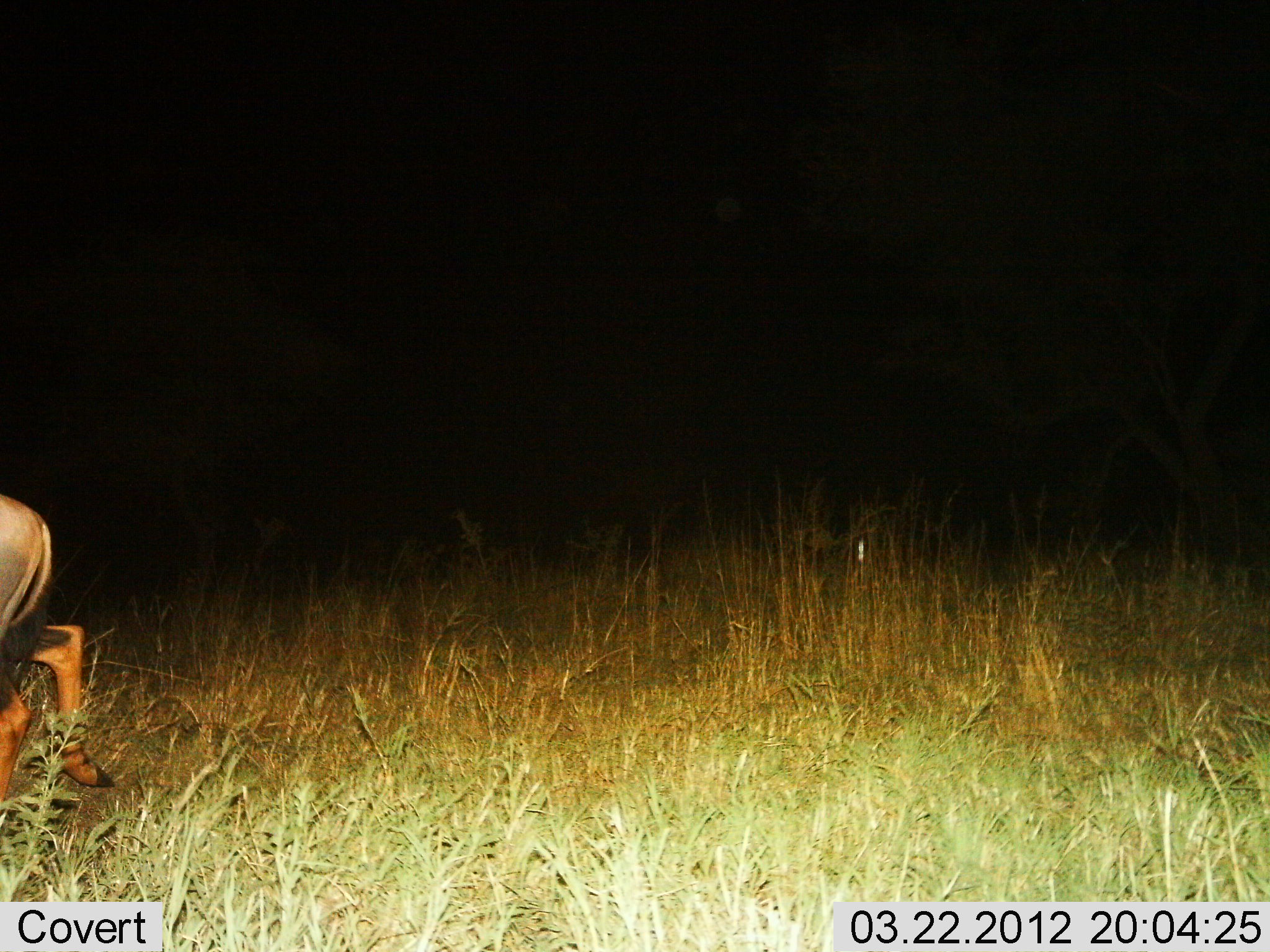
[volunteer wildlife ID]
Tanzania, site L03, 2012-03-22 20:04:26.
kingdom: Animalia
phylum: Chordata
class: Mammalia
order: Artiodactyla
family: Bovidae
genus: Aepyceros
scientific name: Aepyceros melampus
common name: impala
Impala (Aepyceros melampus), count 1. Behavior (volunteer vote fractions): standing 12%, resting 0%, moving 88%, interacting 0%. Young present (vote fraction): 0%. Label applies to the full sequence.